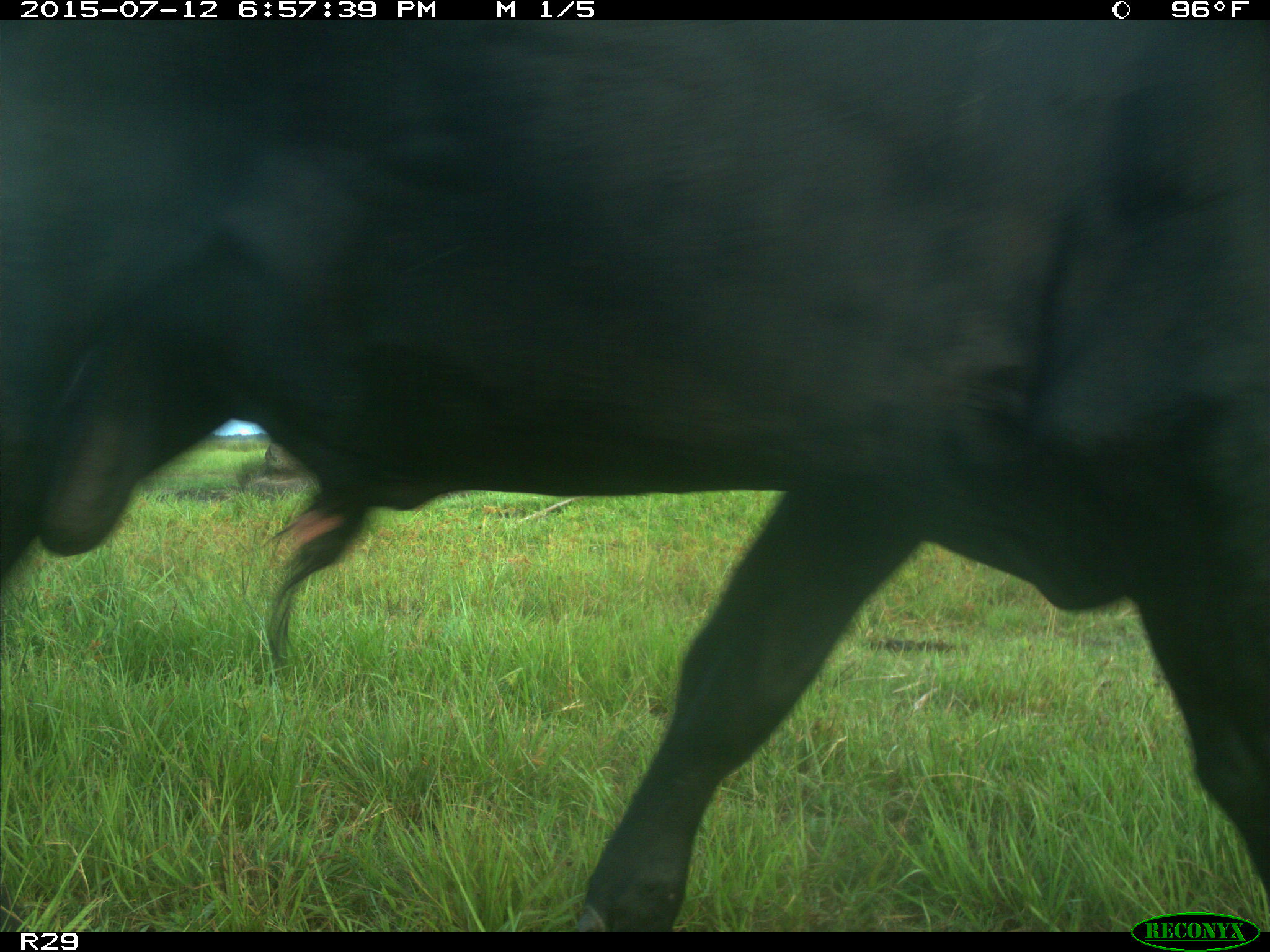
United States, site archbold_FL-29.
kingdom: Animalia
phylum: Chordata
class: Mammalia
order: Artiodactyla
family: Bovidae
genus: Bos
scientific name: Bos taurus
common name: domestic cow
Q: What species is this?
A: Bos taurus (domestic cow).